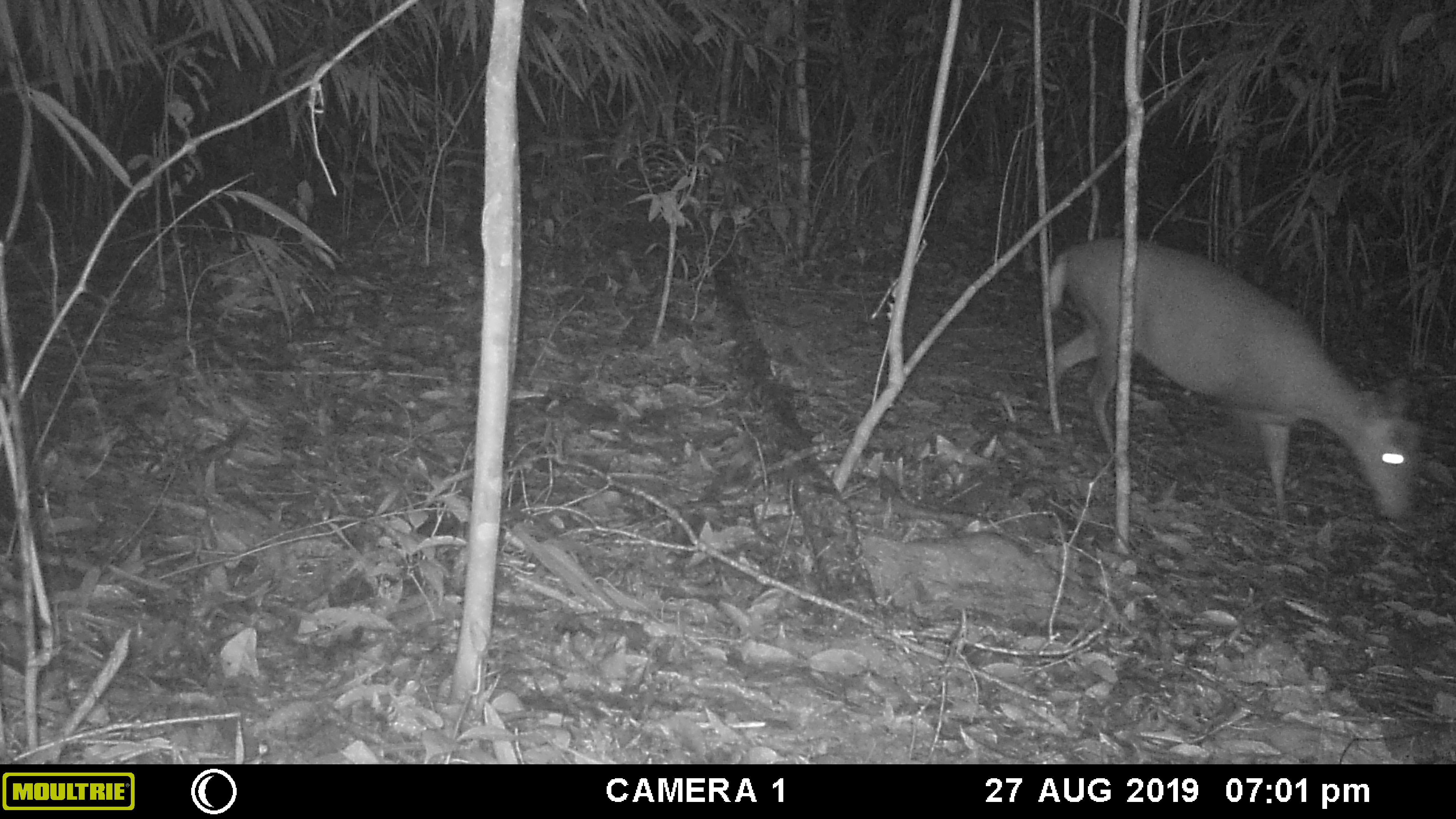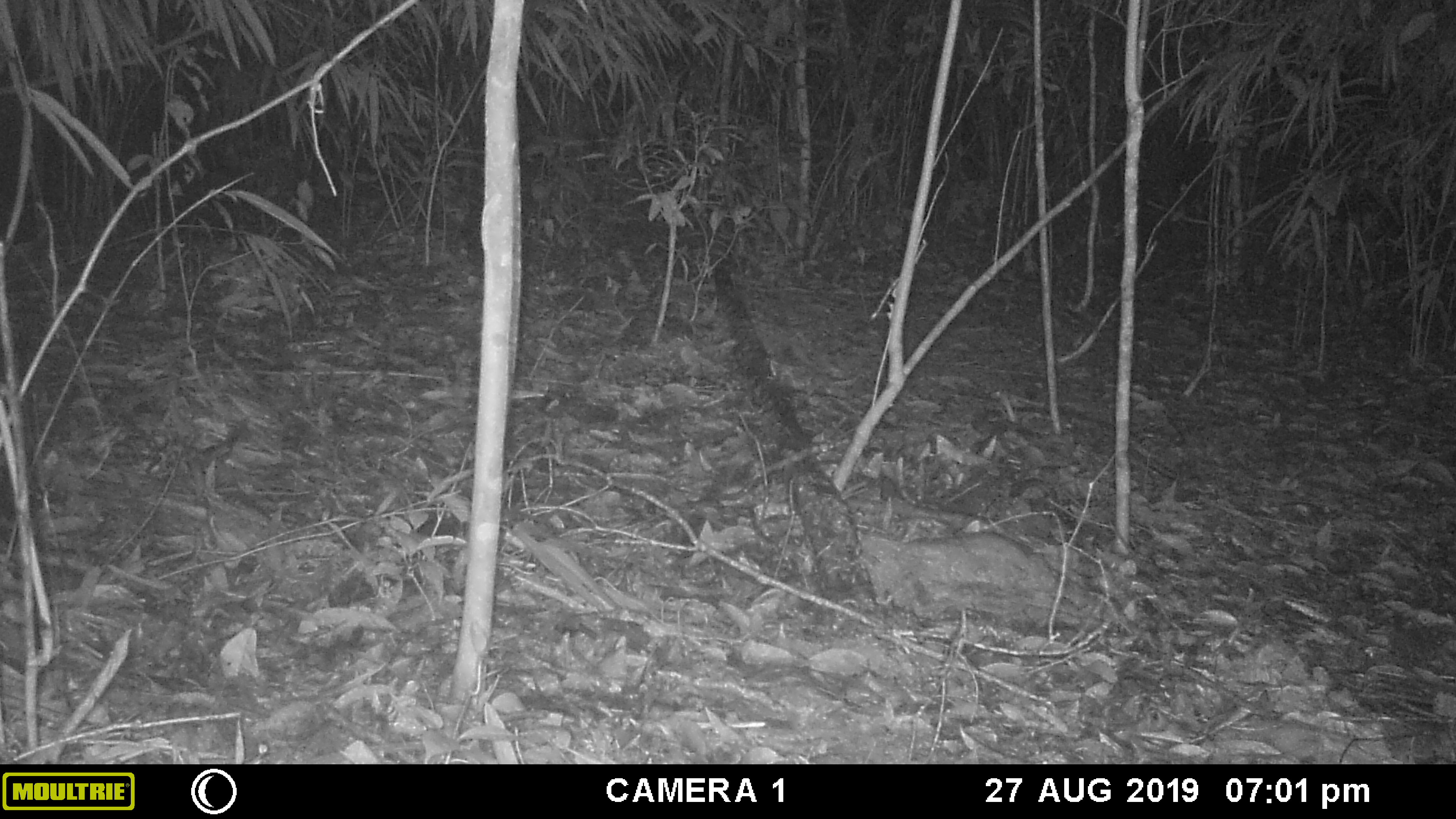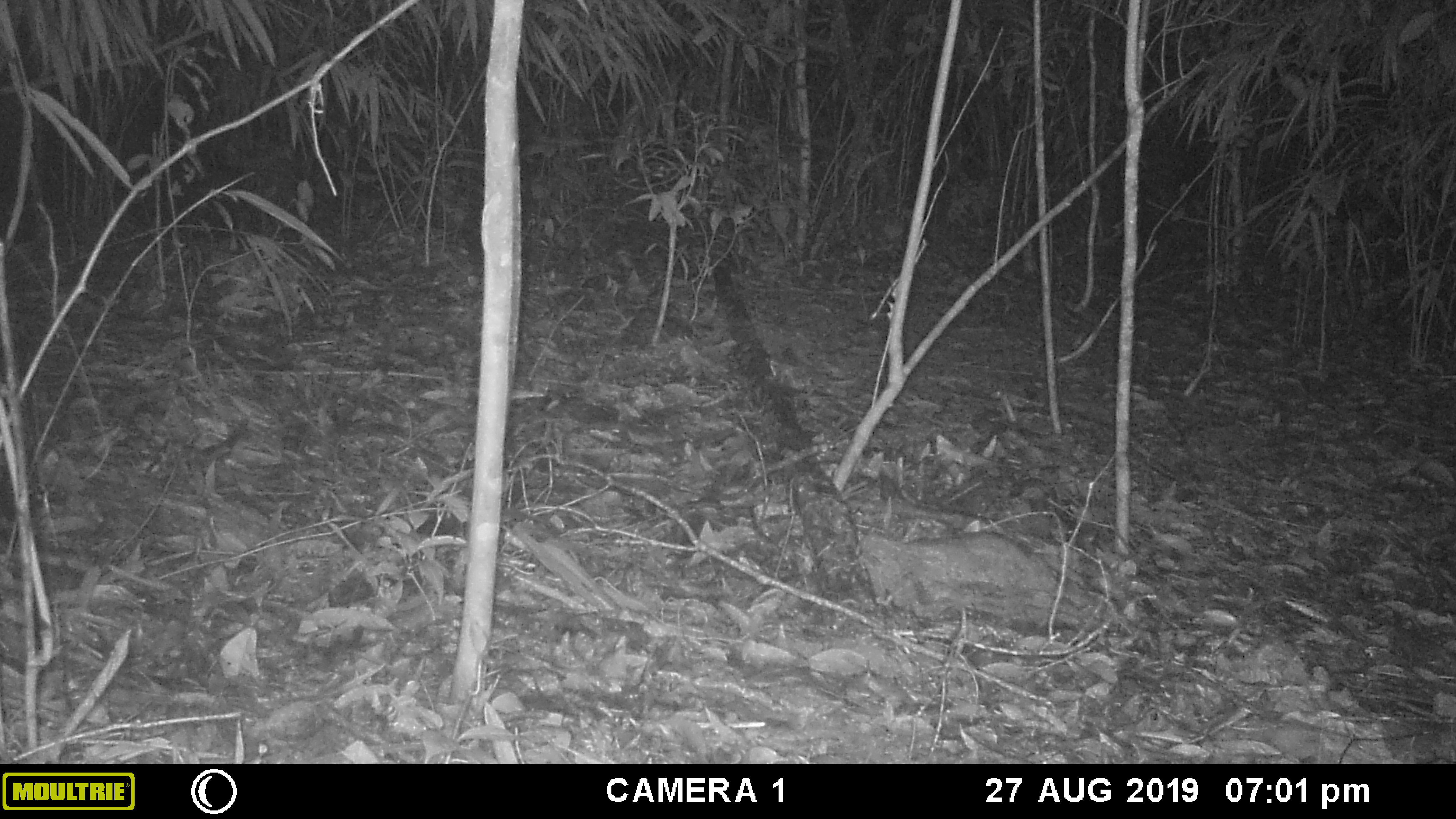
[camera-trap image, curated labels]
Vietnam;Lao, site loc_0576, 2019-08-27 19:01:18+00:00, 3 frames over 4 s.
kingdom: Animalia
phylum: Chordata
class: Mammalia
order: Artiodactyla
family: Cervidae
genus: Muntiacus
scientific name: Muntiacus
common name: muntjacs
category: unidentified muntjac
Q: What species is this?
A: Unidentified muntjac (muntjacs) (Muntiacus).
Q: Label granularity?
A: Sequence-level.